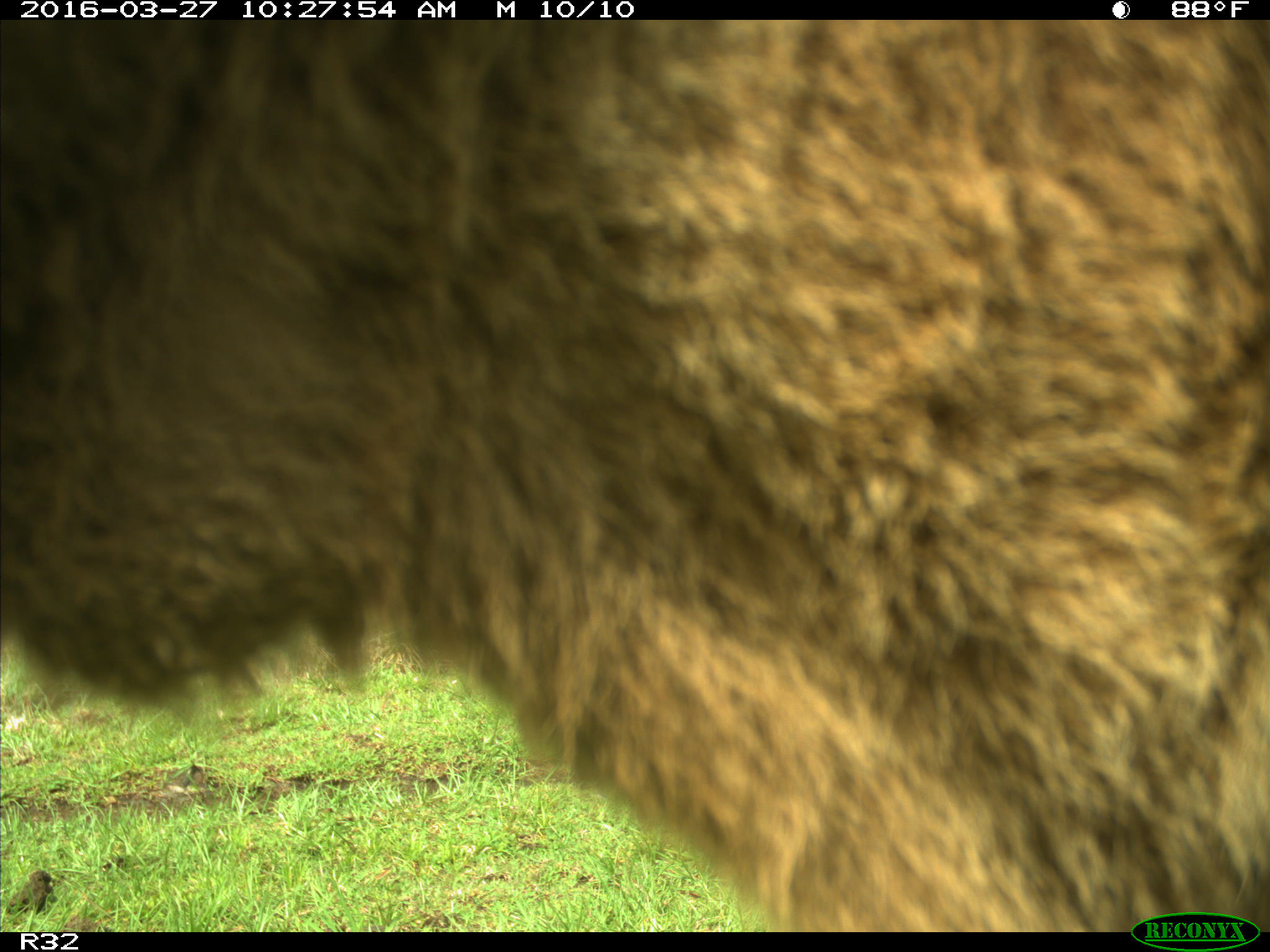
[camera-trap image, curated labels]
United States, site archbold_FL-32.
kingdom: Animalia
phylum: Chordata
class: Mammalia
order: Artiodactyla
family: Bovidae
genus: Bos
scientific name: Bos taurus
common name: domestic cow